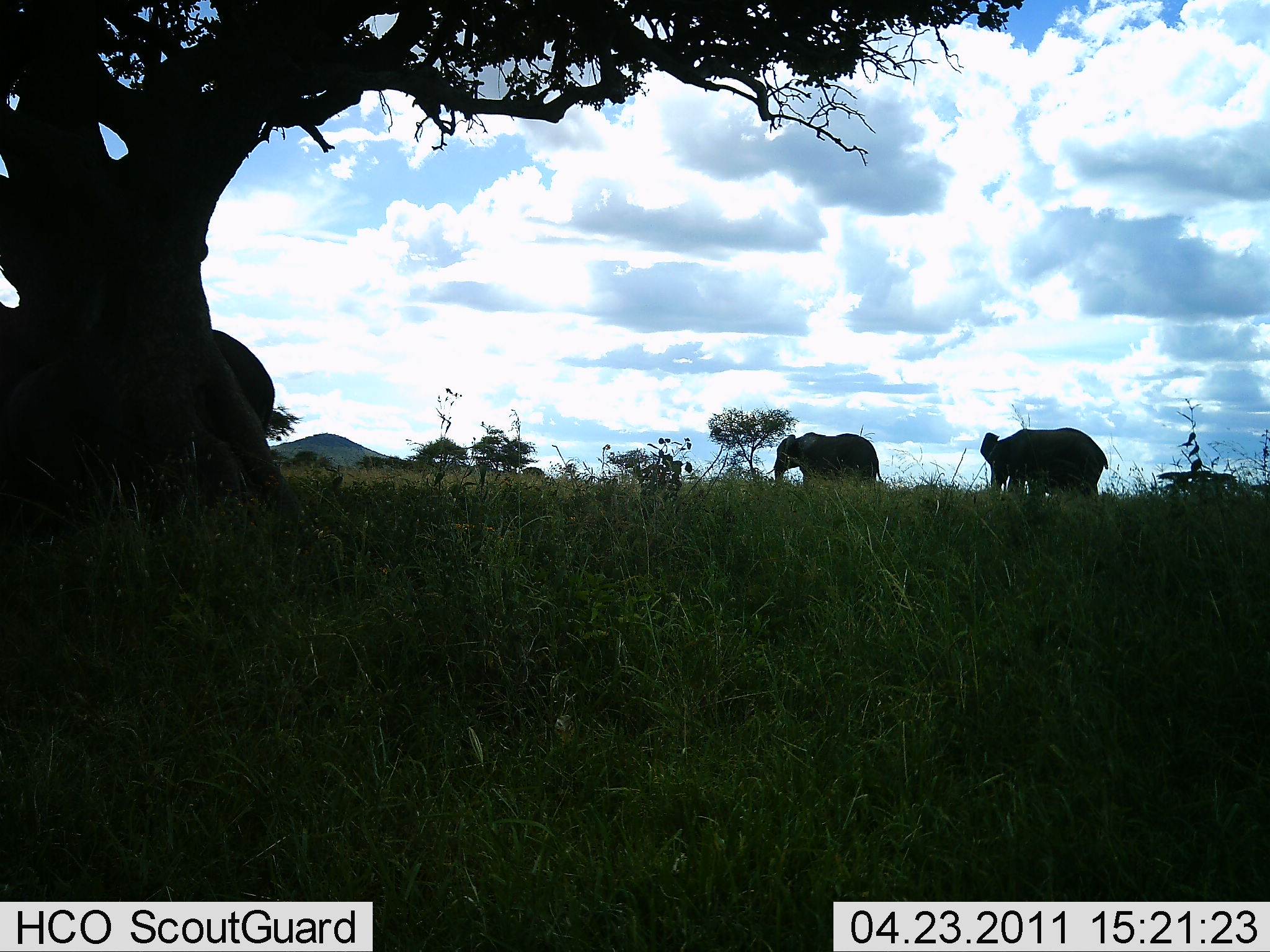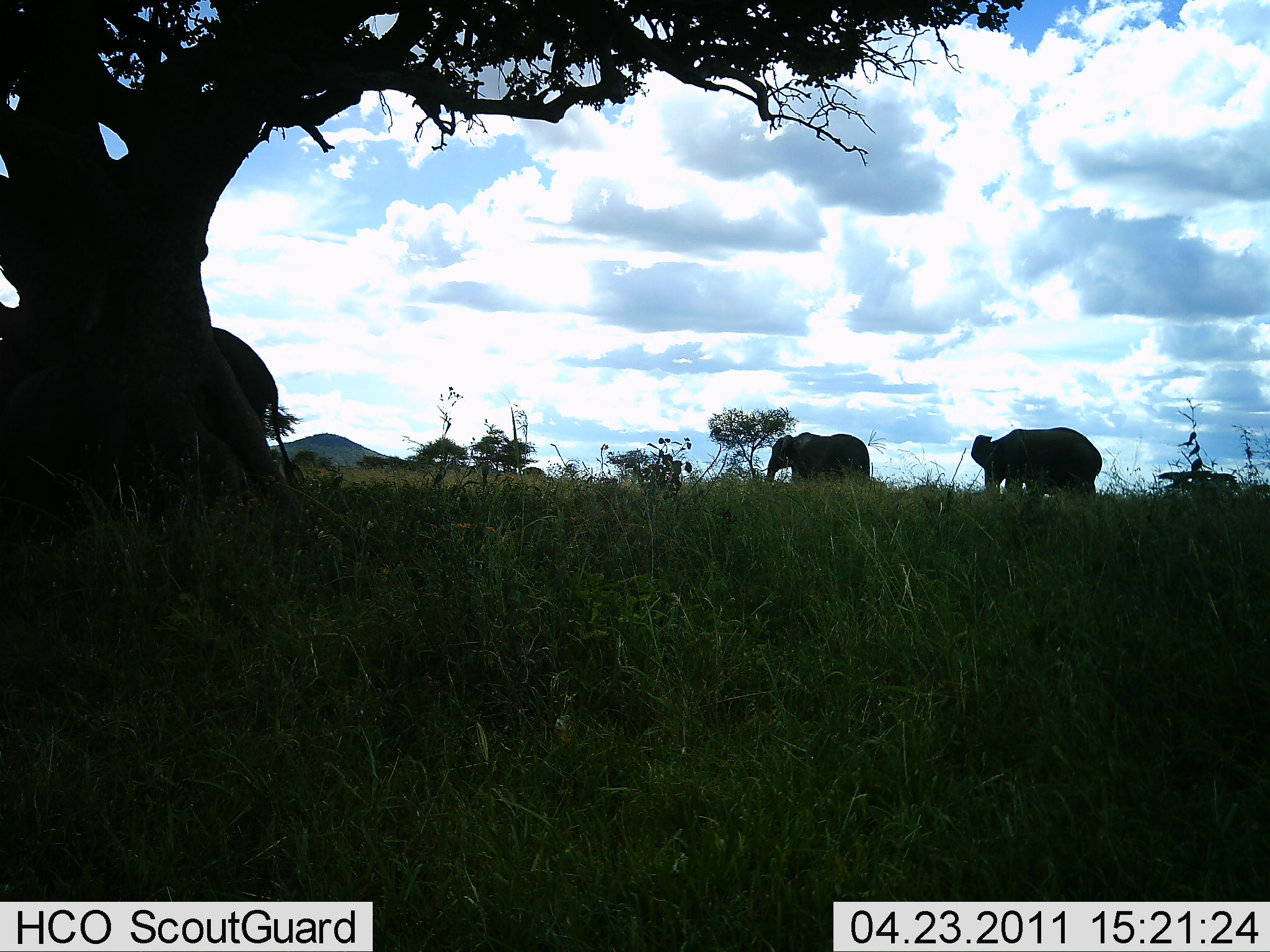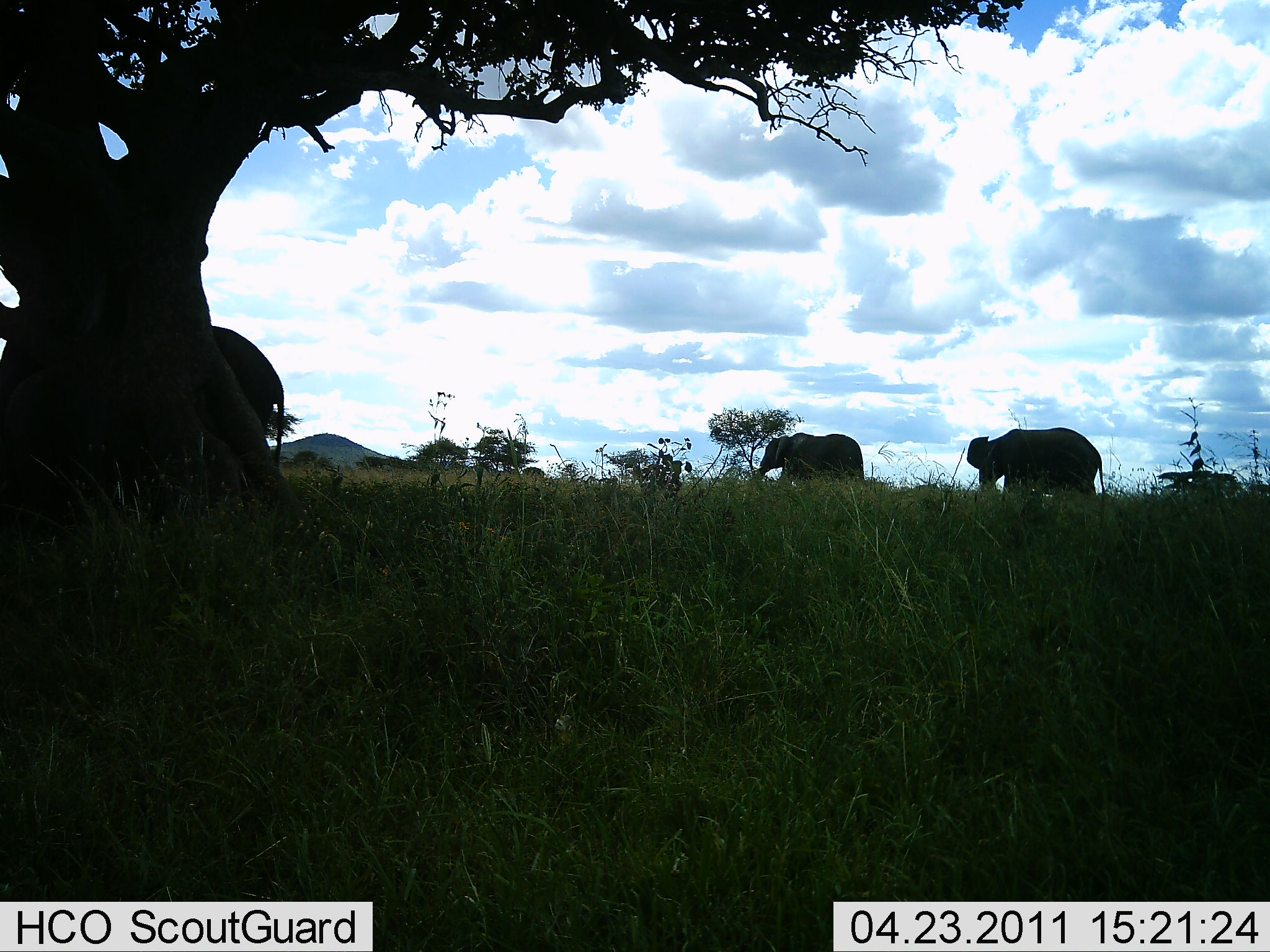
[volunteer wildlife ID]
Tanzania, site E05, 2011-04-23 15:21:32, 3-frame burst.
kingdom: Animalia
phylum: Chordata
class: Mammalia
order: Proboscidea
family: Elephantidae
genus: Loxodonta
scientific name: Loxodonta africana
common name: african bush elephant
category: elephant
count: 3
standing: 21%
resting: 0%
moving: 86%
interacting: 0%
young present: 7%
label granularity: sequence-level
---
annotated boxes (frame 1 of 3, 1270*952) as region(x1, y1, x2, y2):
animal: region(981, 426, 1109, 508); region(765, 431, 884, 495)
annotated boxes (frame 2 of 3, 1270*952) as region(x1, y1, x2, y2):
animal: region(970, 427, 1102, 501); region(765, 431, 871, 491)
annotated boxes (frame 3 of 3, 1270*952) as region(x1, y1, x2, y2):
animal: region(966, 427, 1106, 502); region(754, 431, 867, 491)